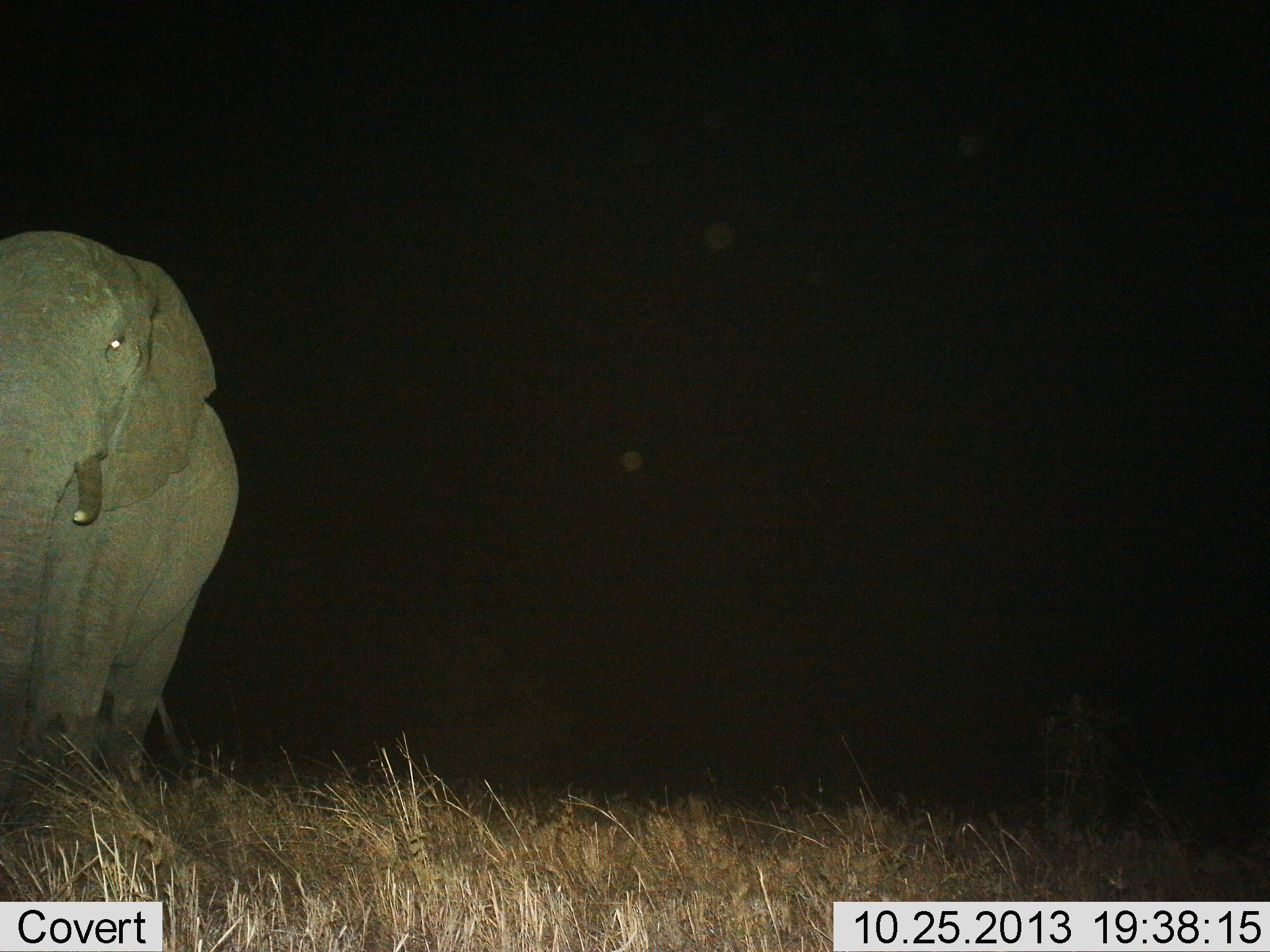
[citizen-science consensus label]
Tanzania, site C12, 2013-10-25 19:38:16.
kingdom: Animalia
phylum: Chordata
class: Mammalia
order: Proboscidea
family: Elephantidae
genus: Loxodonta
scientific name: Loxodonta africana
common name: african bush elephant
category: elephant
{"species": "elephant (african bush elephant) (Loxodonta africana)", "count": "1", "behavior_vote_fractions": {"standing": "90%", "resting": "0%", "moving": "15%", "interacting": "0%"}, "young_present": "0%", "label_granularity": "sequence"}